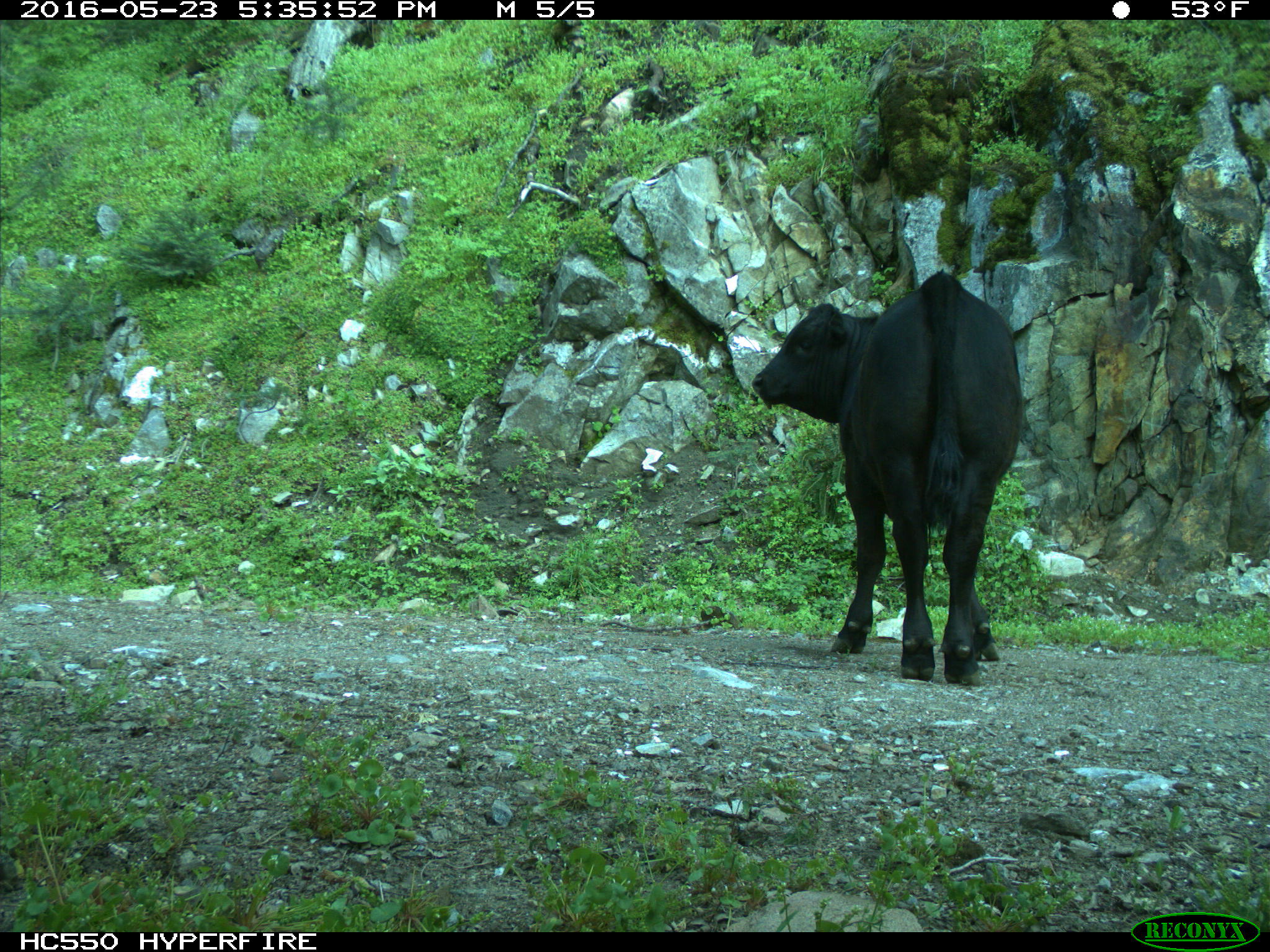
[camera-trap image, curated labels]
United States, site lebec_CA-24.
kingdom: Animalia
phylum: Chordata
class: Mammalia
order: Artiodactyla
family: Bovidae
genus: Bos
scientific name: Bos taurus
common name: domestic cow